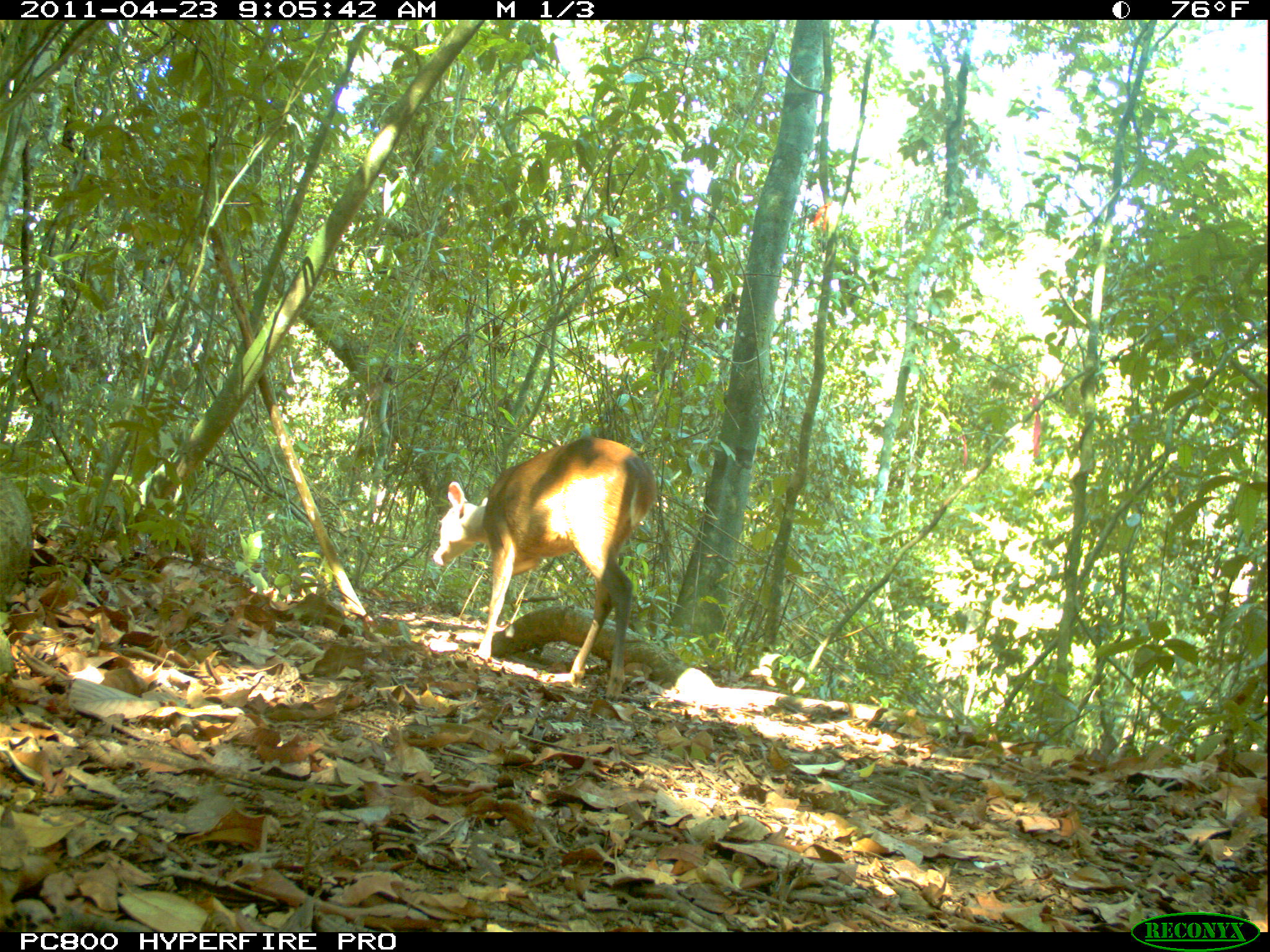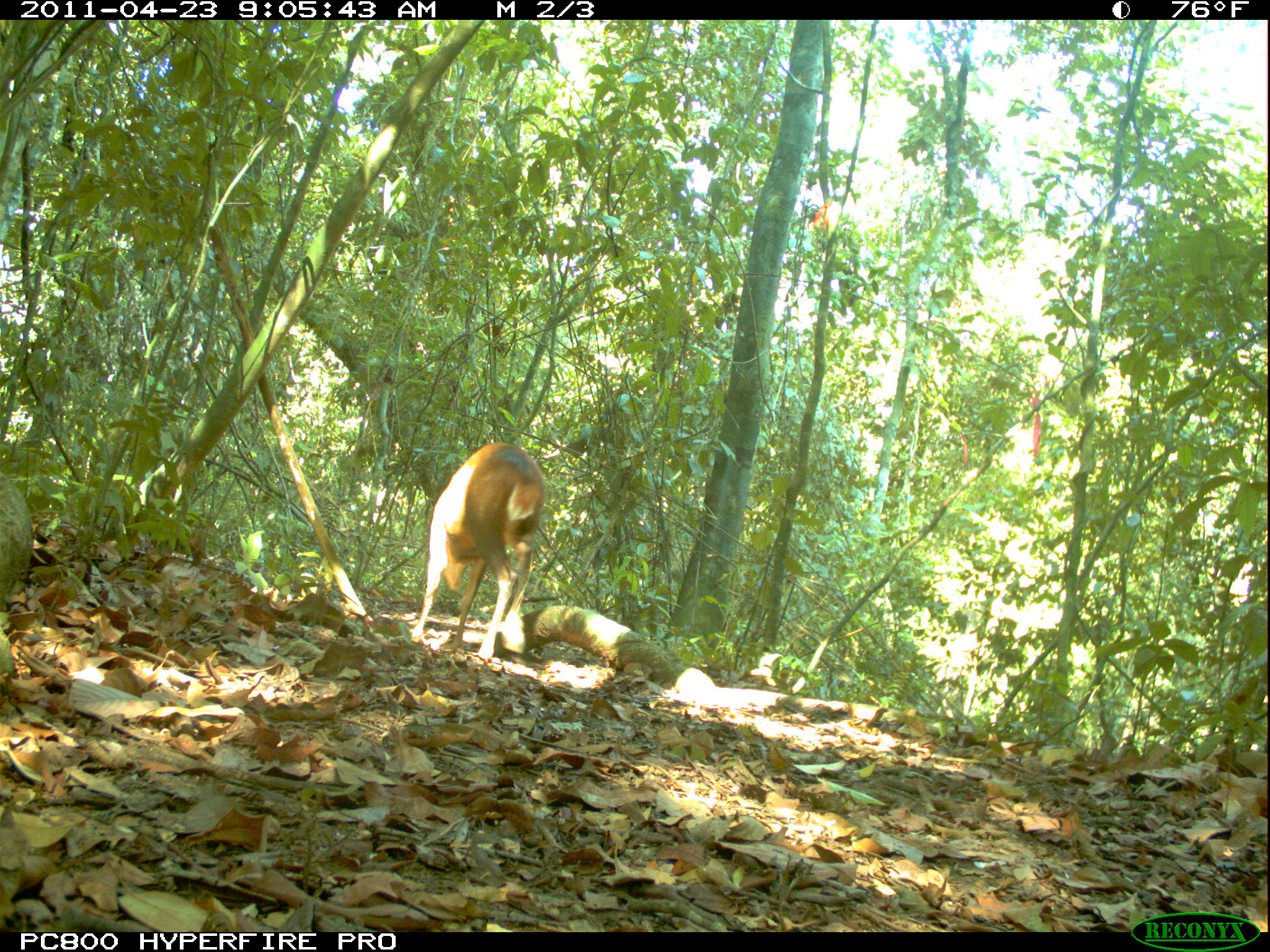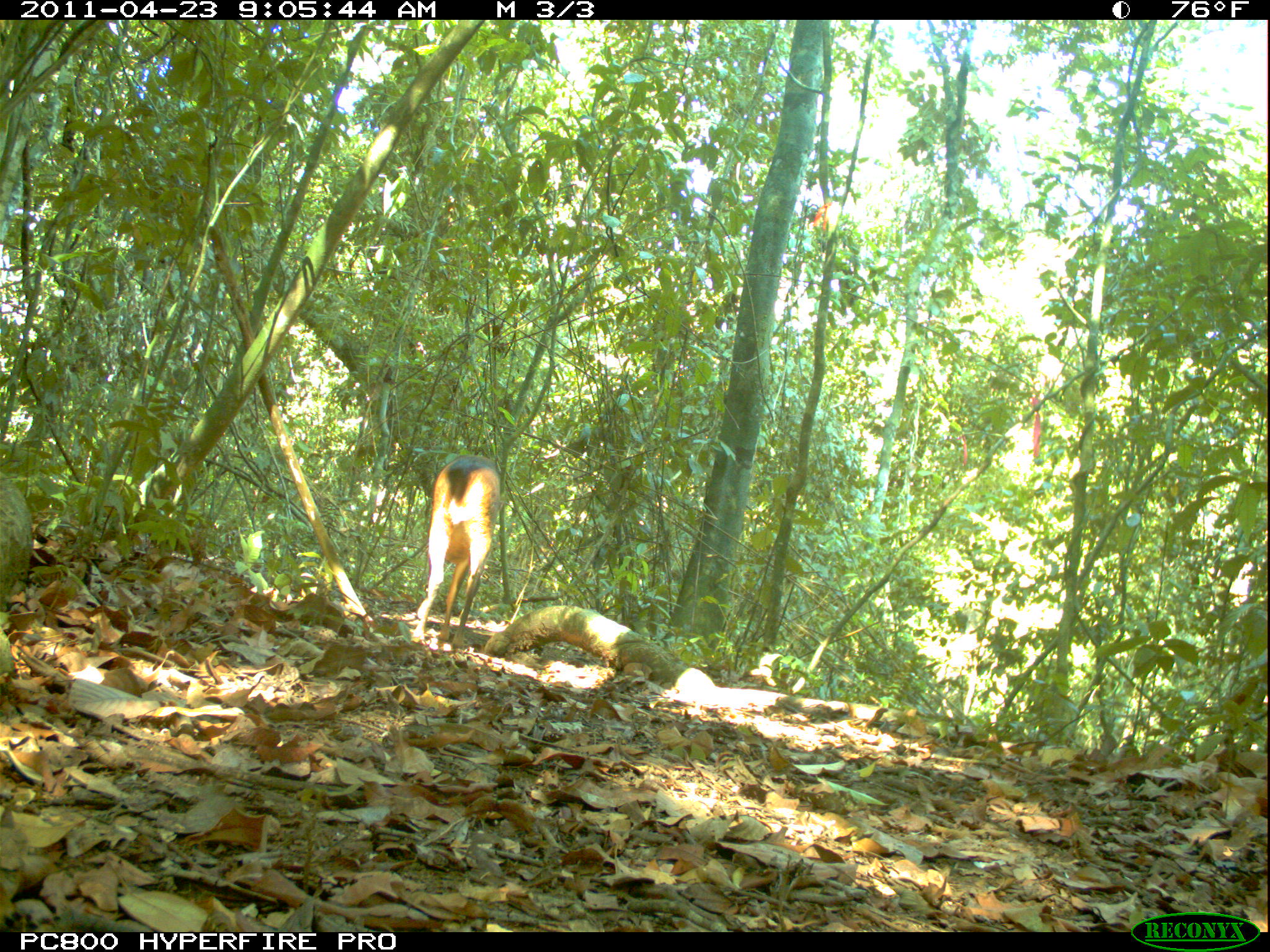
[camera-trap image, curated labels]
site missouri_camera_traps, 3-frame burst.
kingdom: Animalia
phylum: Chordata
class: Mammalia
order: Artiodactyla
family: Cervidae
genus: Mazama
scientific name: Mazama americana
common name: red brocket deer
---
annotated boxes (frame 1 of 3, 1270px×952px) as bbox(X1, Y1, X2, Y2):
red brocket deer: bbox(417, 428, 663, 723)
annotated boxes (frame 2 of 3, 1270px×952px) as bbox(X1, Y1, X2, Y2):
red brocket deer: bbox(402, 428, 552, 677)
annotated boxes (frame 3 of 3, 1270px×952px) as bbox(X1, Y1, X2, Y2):
red brocket deer: bbox(394, 443, 511, 650)